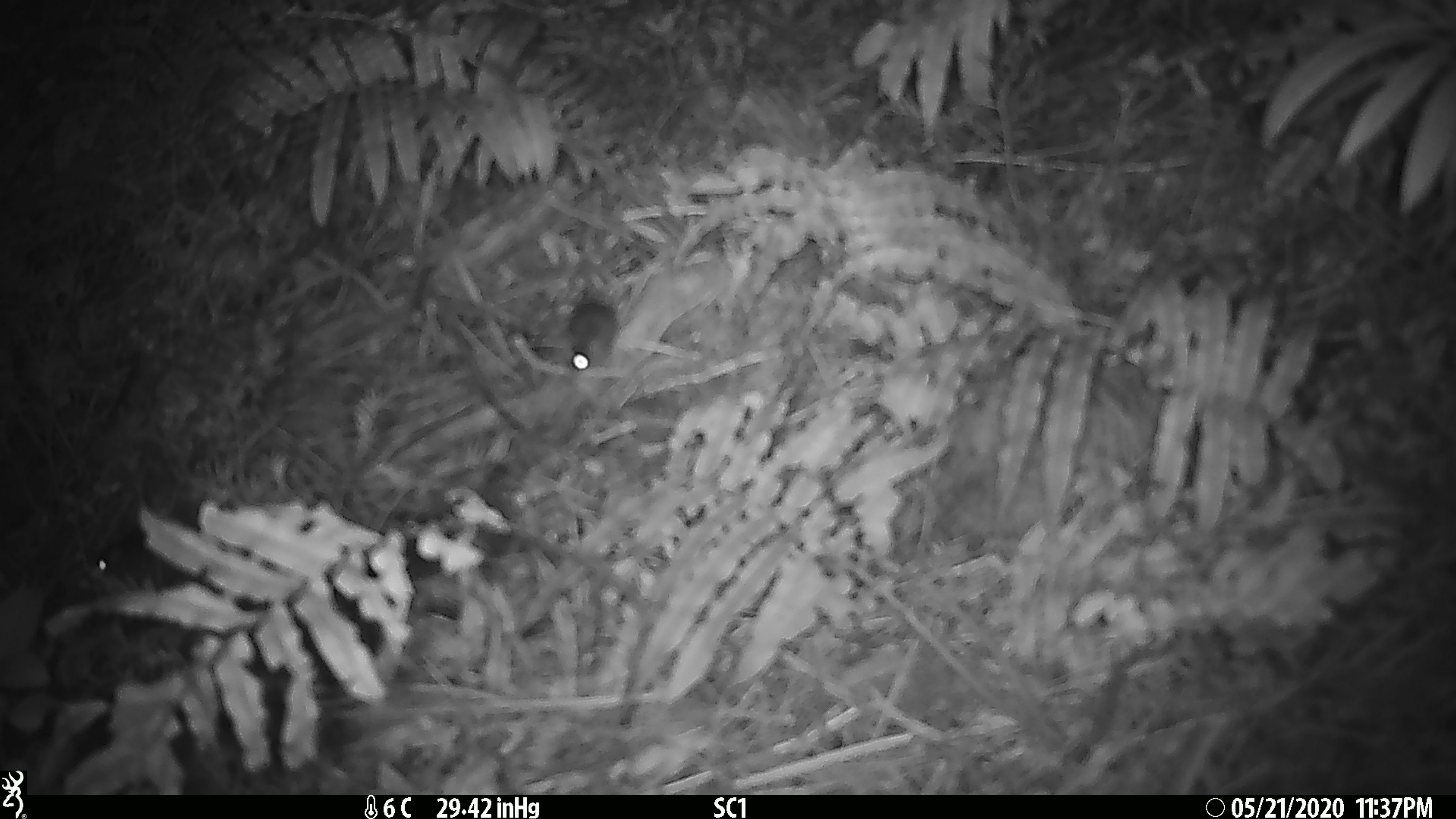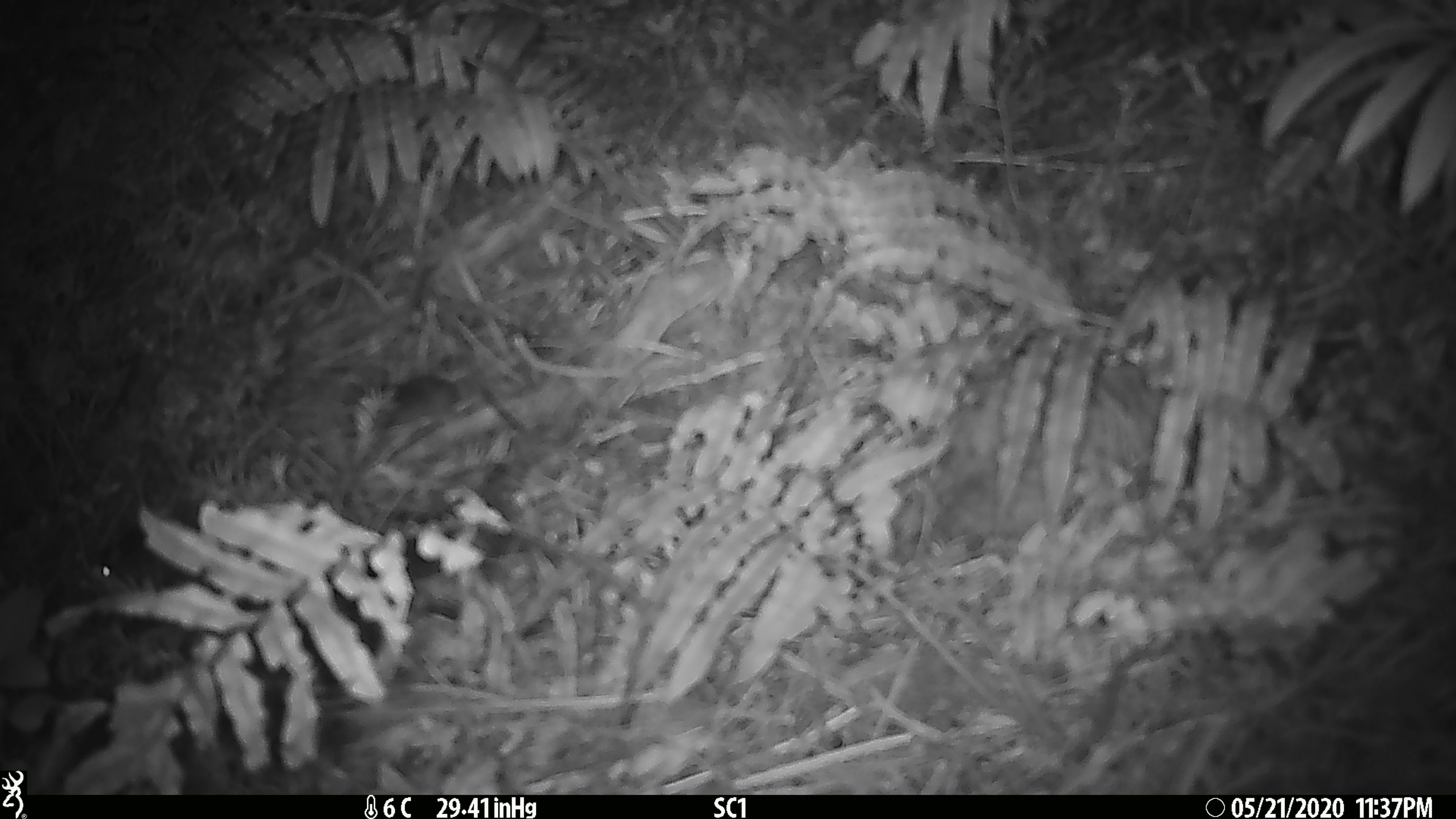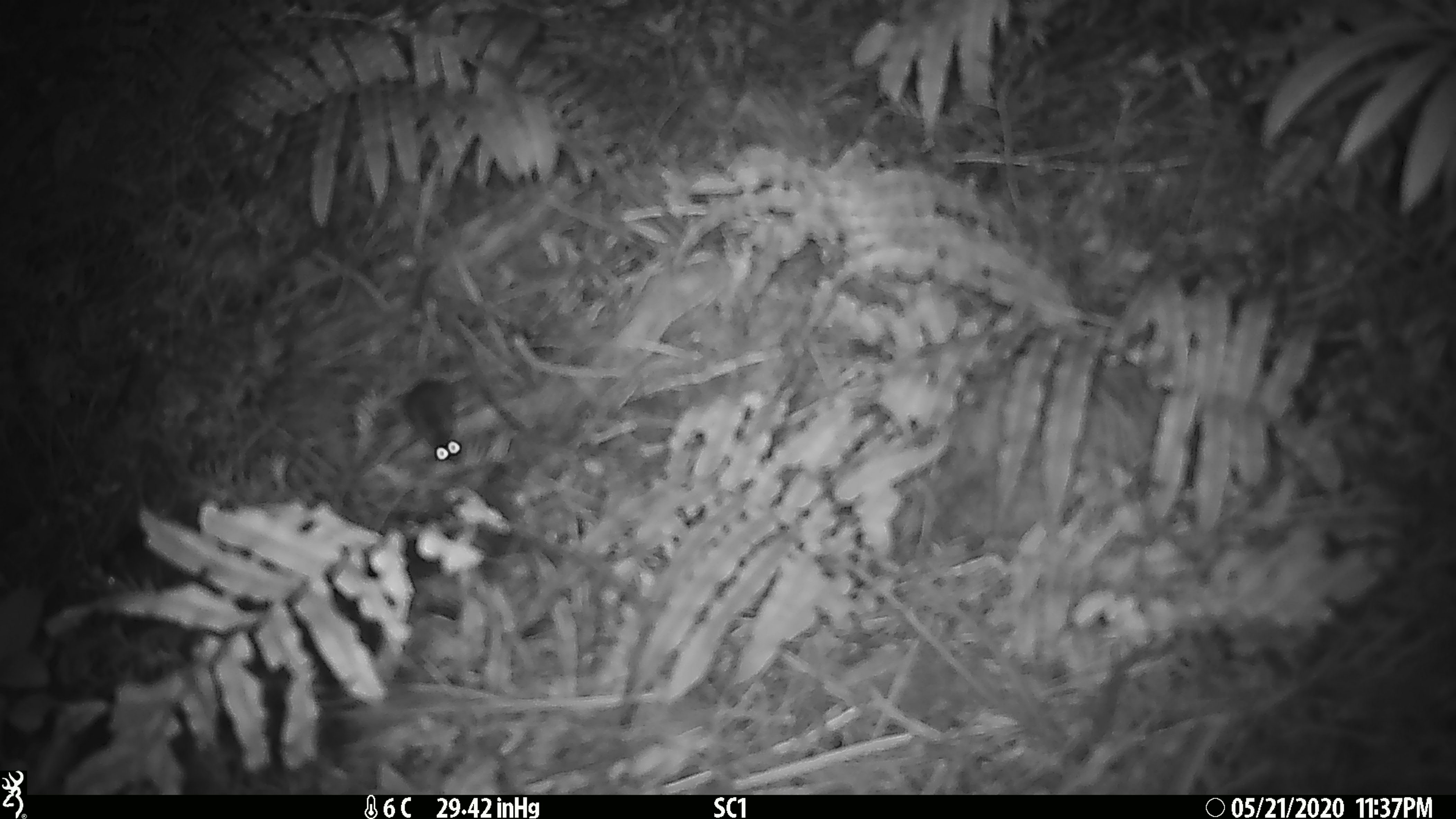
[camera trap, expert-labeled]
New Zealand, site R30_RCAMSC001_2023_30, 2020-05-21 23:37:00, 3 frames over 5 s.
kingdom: Animalia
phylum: Chordata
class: Mammalia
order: Rodentia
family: Muridae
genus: Mus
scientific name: Mus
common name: mouse